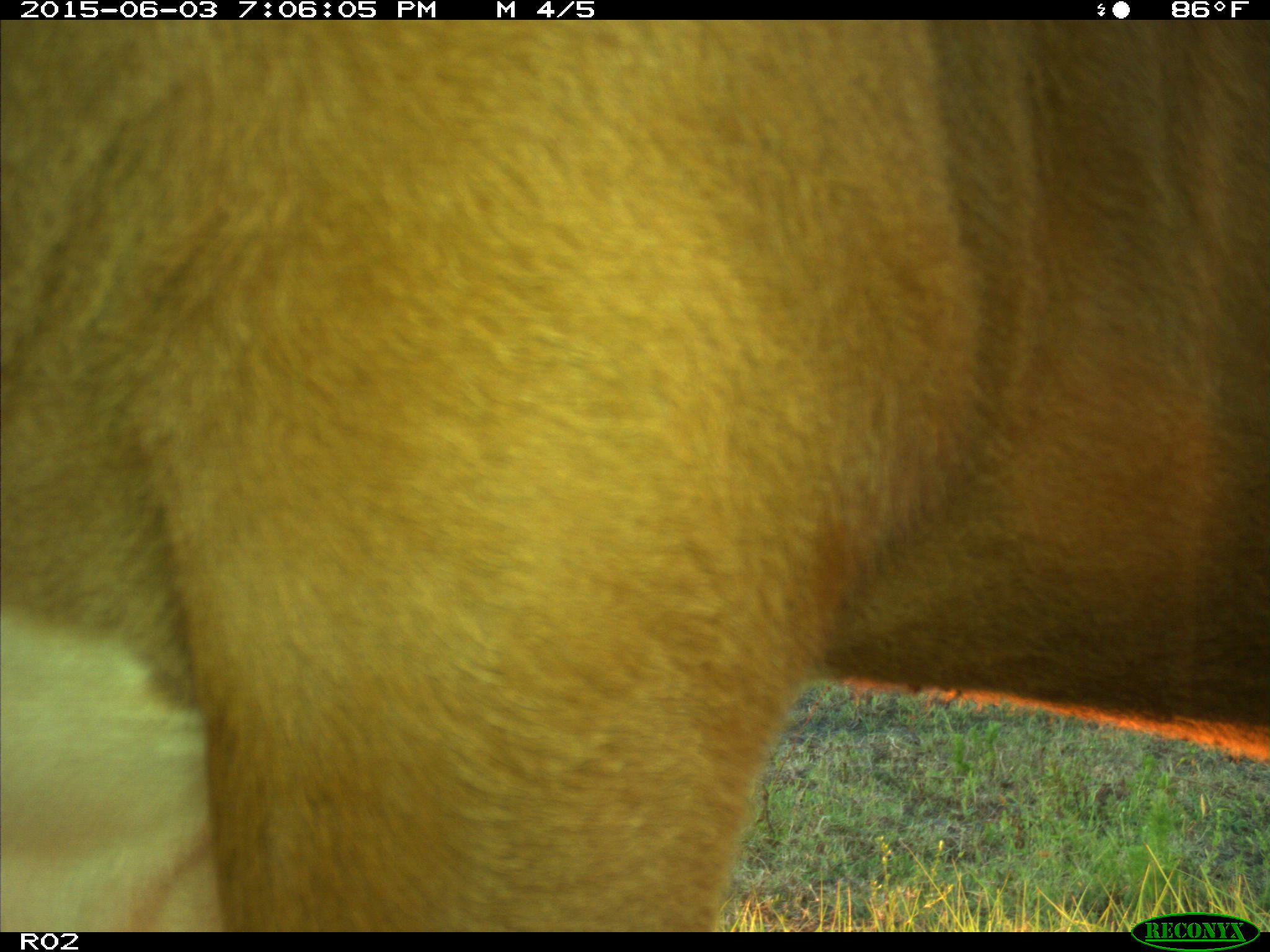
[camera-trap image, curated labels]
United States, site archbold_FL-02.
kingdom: Animalia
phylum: Chordata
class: Mammalia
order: Artiodactyla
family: Bovidae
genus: Bos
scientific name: Bos taurus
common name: domestic cow